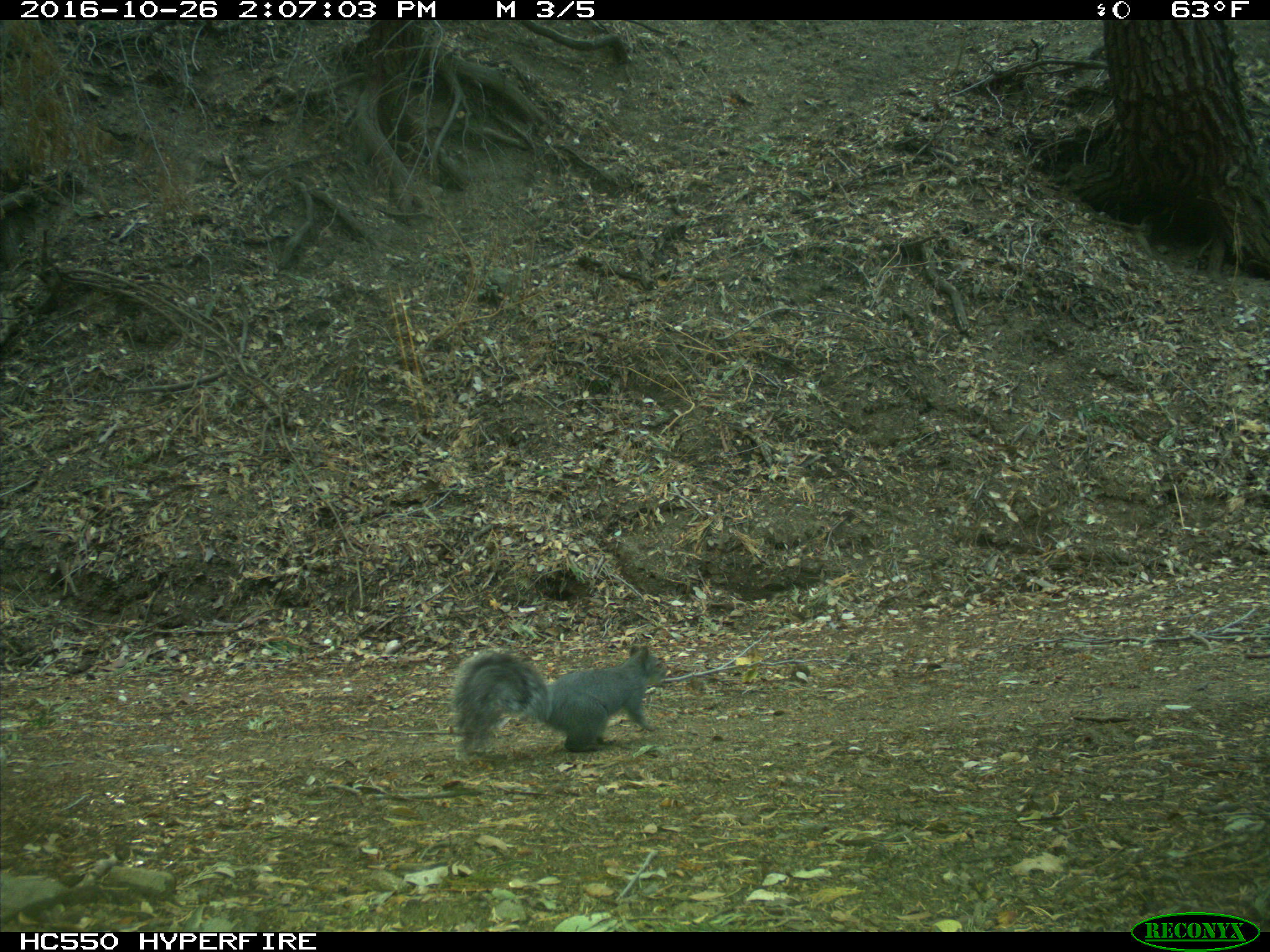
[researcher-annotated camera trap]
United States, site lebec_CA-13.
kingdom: Animalia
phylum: Chordata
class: Mammalia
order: Rodentia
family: Sciuridae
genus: Sciurus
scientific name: Sciurus carolinensis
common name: eastern gray squirrel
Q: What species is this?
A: Sciurus carolinensis (eastern gray squirrel).